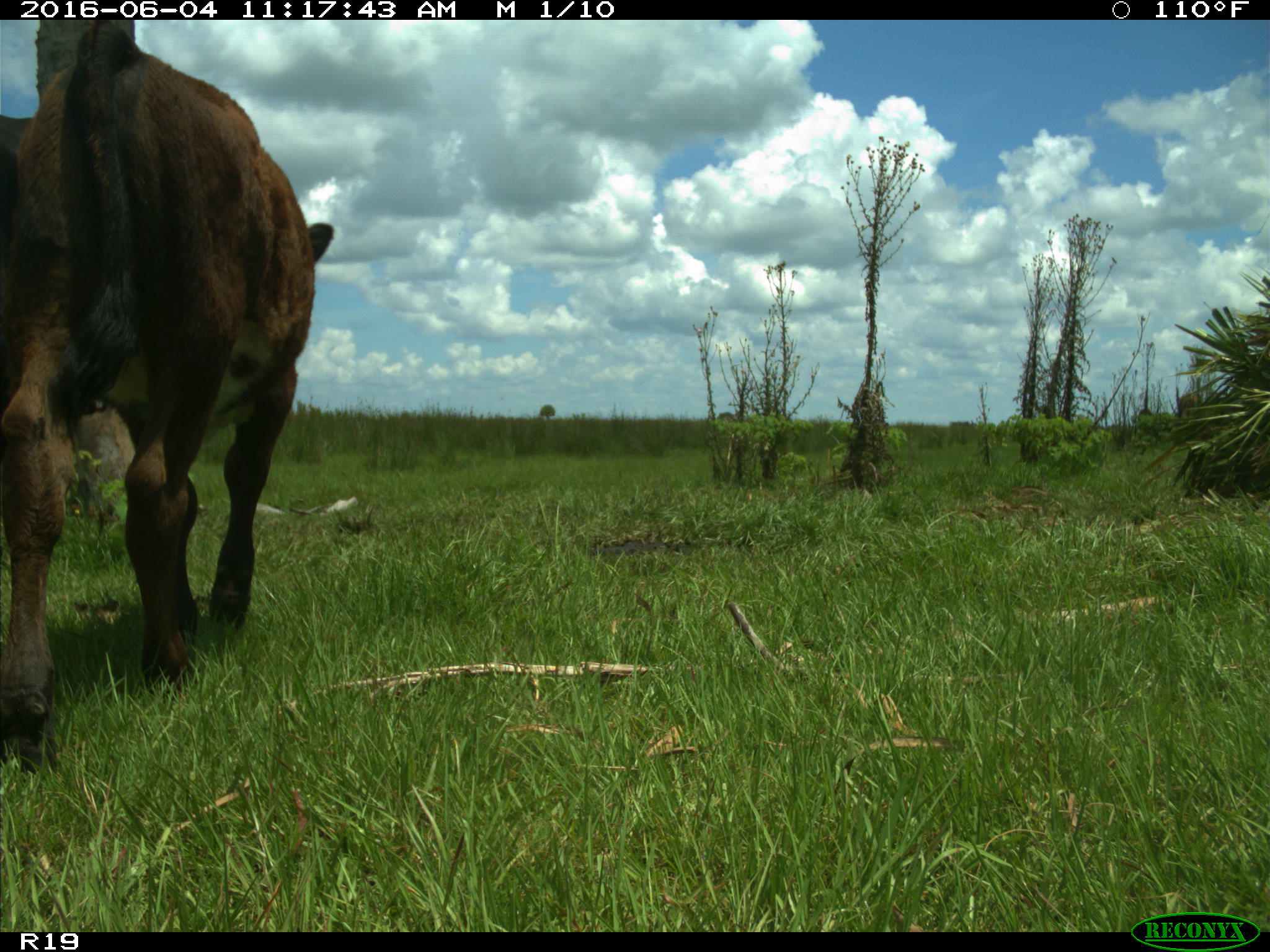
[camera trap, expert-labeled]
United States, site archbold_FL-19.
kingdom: Animalia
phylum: Chordata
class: Mammalia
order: Artiodactyla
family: Bovidae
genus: Bos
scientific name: Bos taurus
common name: domestic cow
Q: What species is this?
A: Bos taurus (domestic cow).